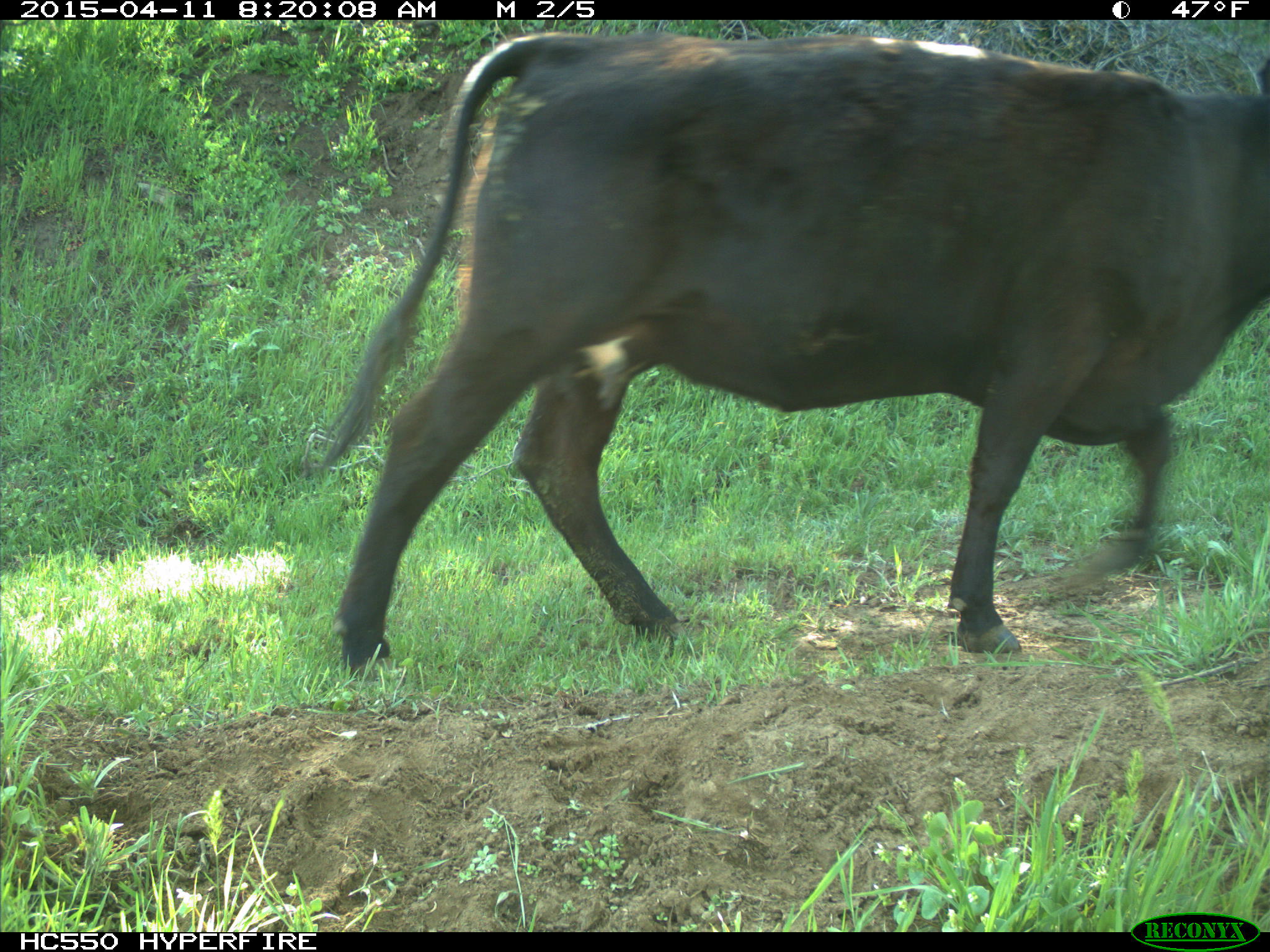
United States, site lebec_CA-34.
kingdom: Animalia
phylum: Chordata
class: Mammalia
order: Artiodactyla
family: Bovidae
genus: Bos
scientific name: Bos taurus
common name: domestic cow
Bos taurus (domestic cow).